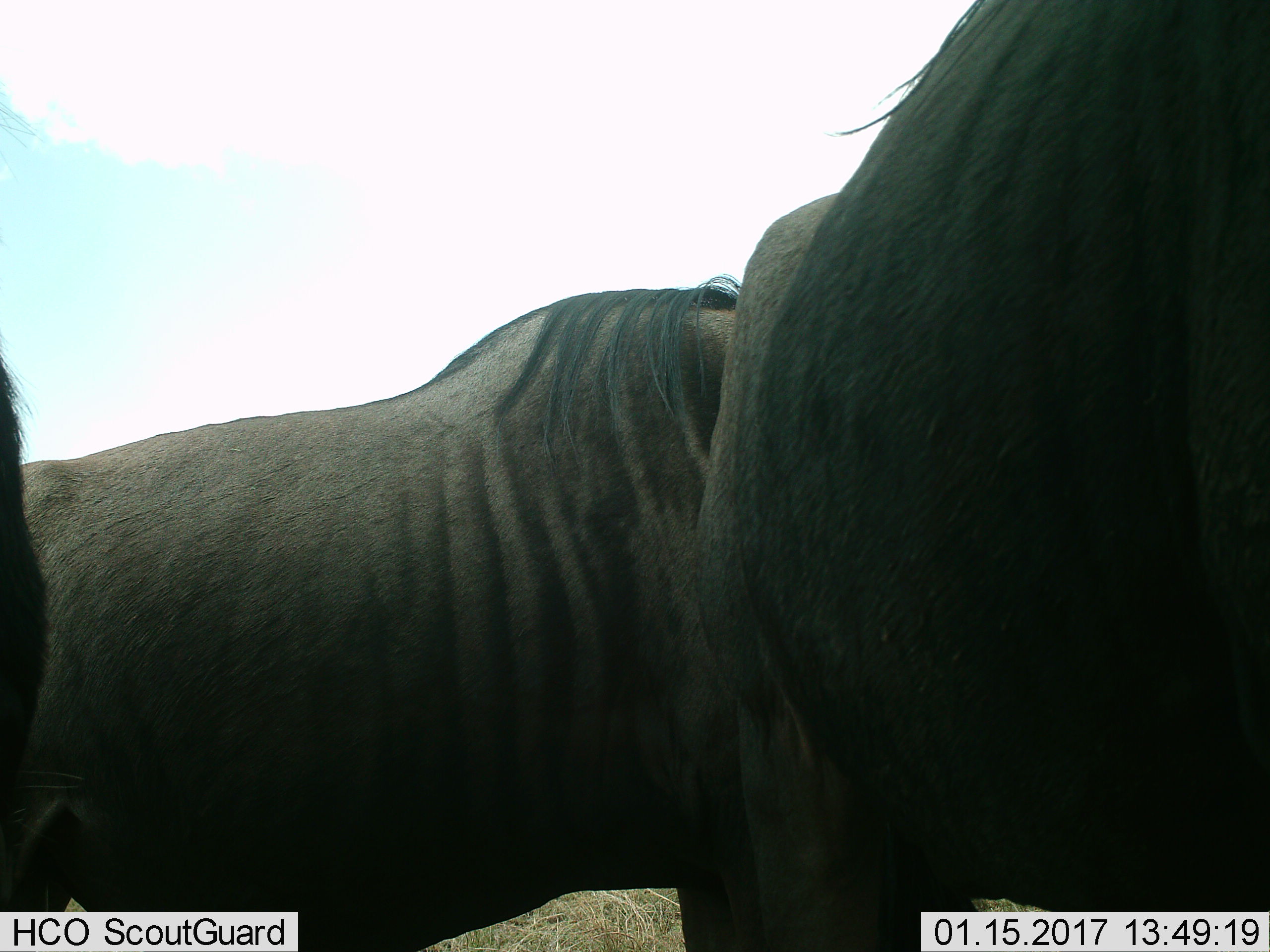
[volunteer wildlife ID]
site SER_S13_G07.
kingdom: Animalia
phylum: Chordata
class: Mammalia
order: Artiodactyla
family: Bovidae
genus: Connochaetes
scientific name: Connochaetes taurinus taurinus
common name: blue wildebeest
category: wildebeestblue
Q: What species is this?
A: Wildebeestblue (blue wildebeest) (Connochaetes taurinus taurinus).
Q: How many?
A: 3.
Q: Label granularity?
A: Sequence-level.